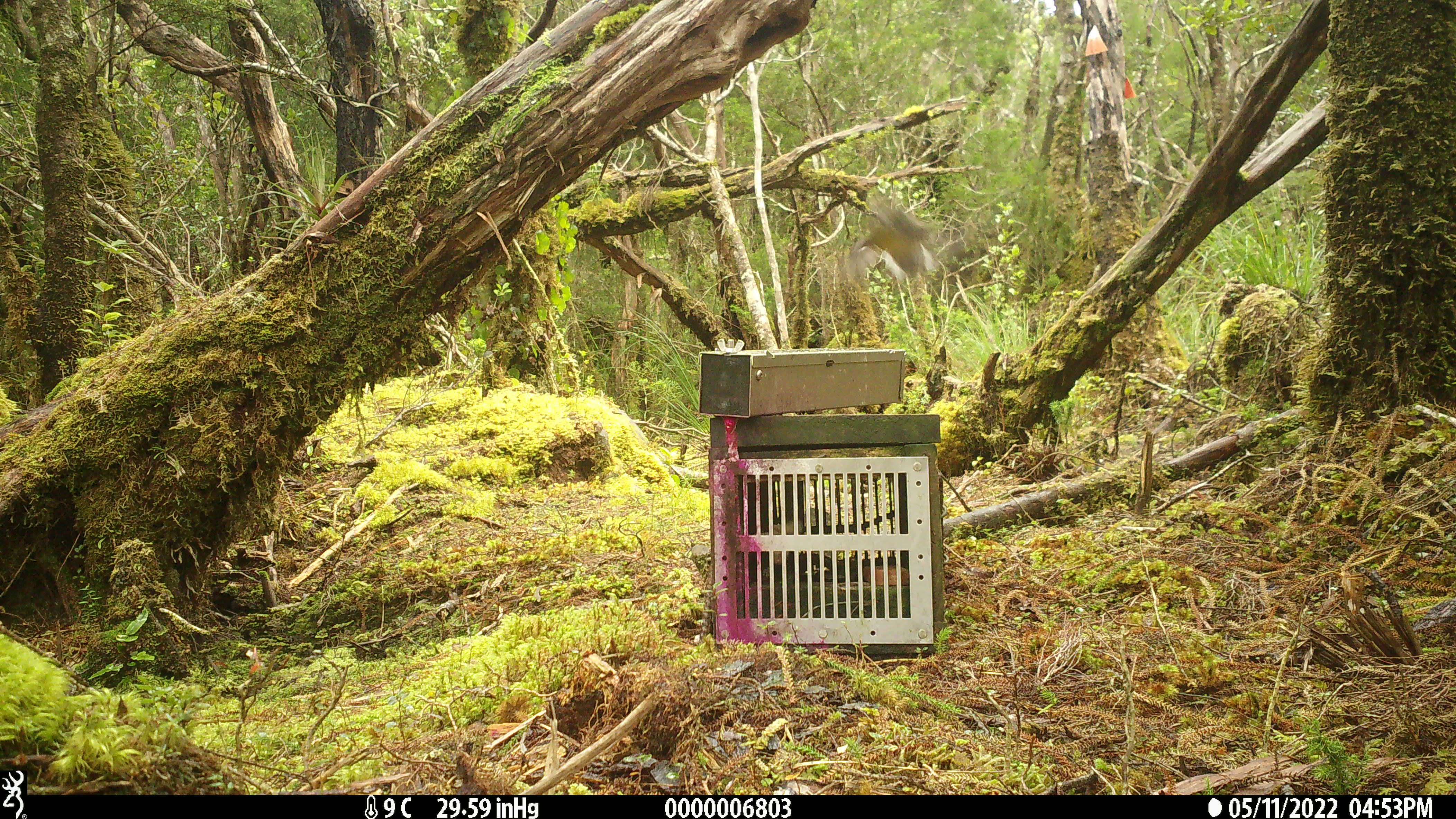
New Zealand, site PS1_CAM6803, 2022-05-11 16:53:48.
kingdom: Animalia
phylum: Chordata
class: Aves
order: Passeriformes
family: Petroicidae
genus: Petroica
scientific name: Petroica macrocephala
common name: tomtit